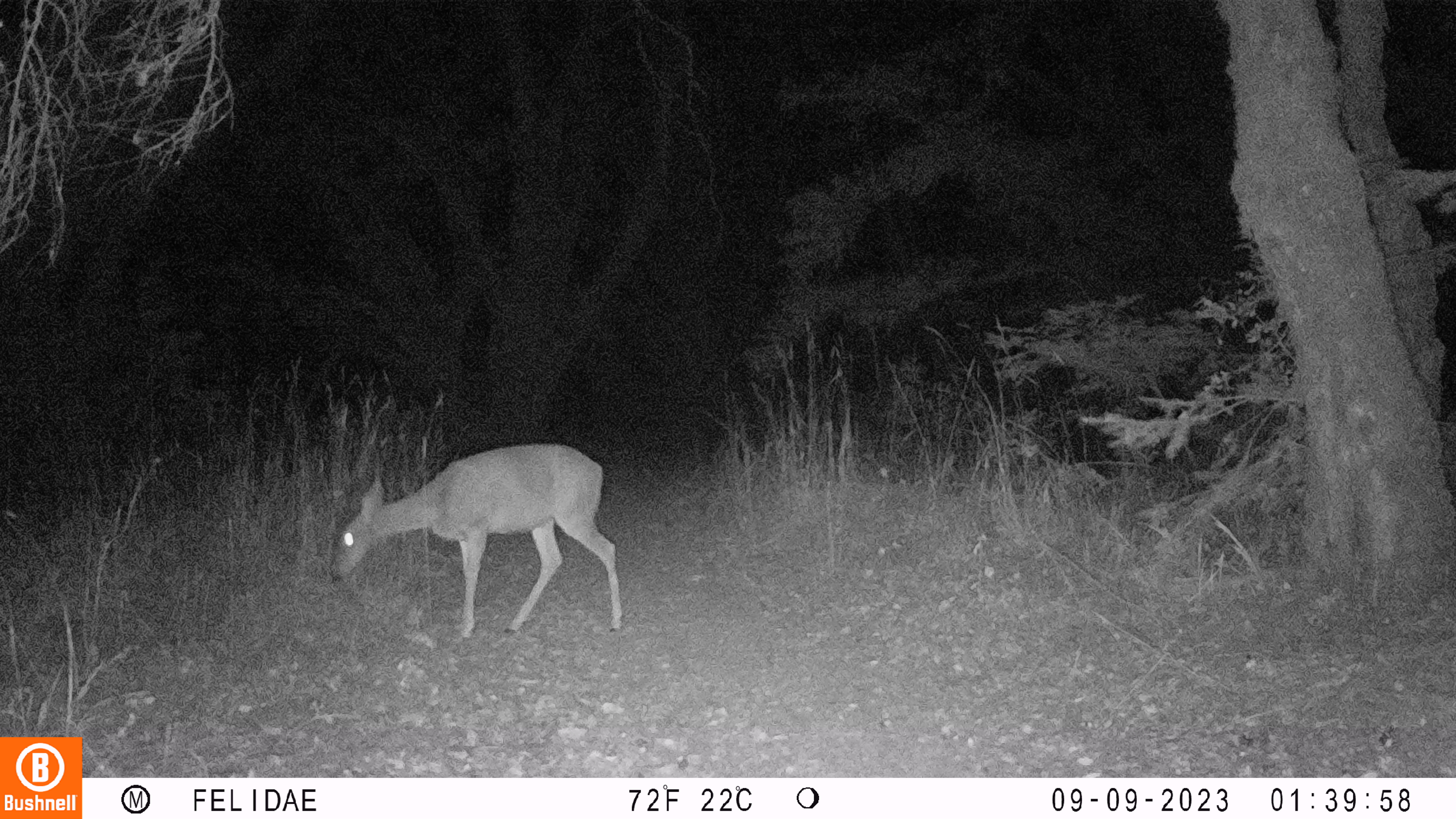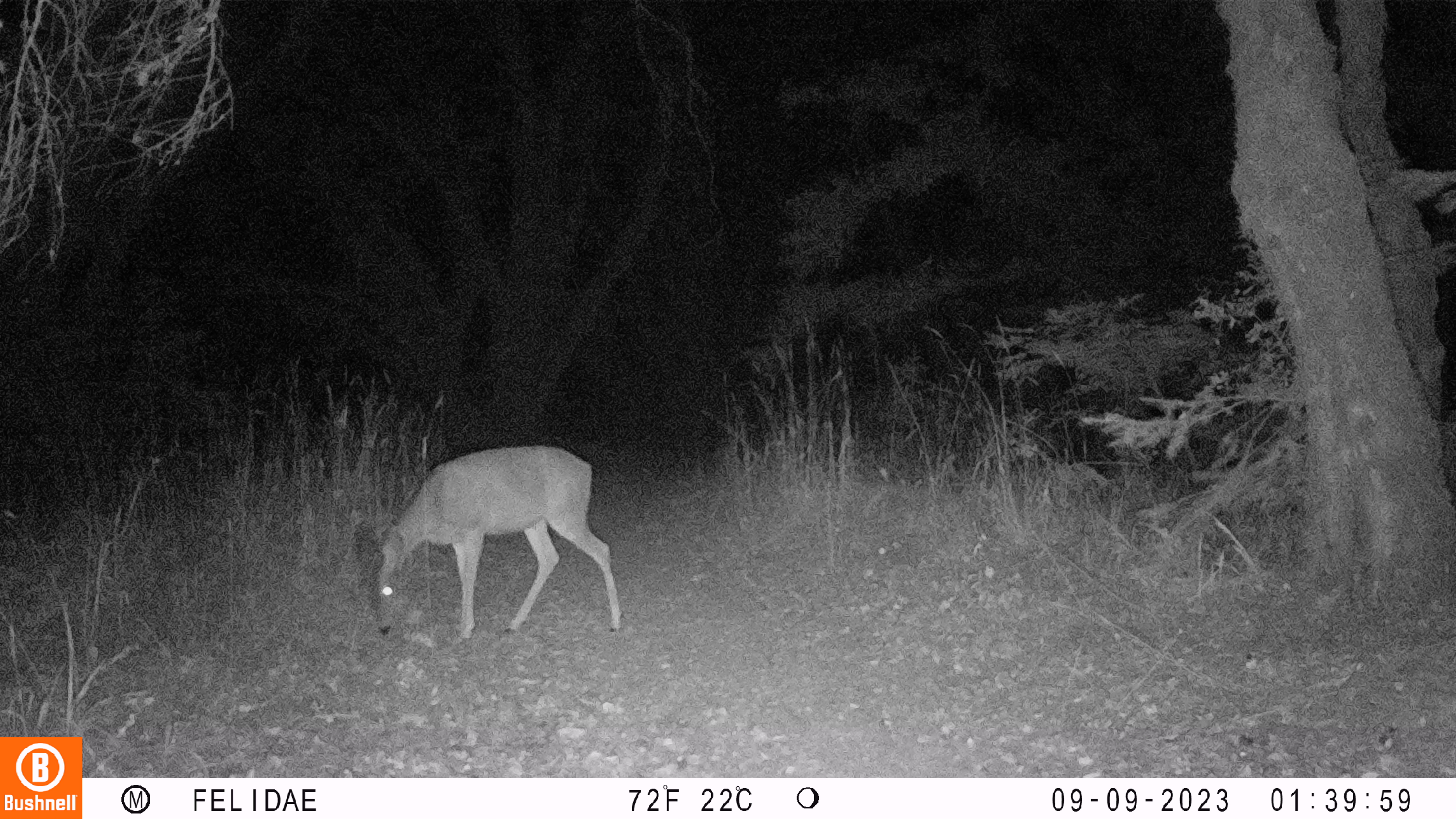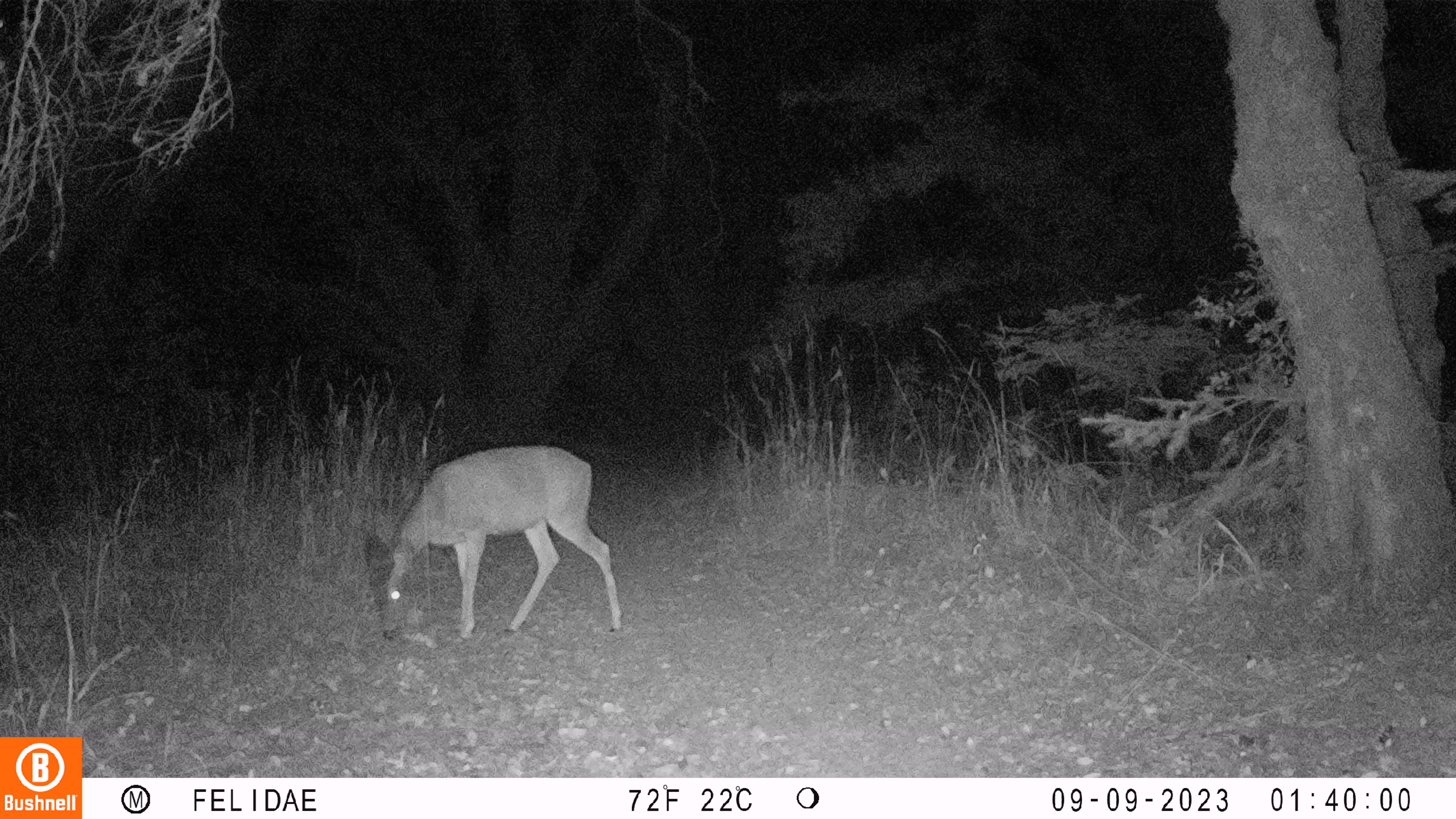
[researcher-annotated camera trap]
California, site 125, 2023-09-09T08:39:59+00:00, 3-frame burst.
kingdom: Animalia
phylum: Chordata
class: Mammalia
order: Artiodactyla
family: Cervidae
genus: Odocoileus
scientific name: Odocoileus hemionus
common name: mule deer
Mule deer (Odocoileus hemionus).